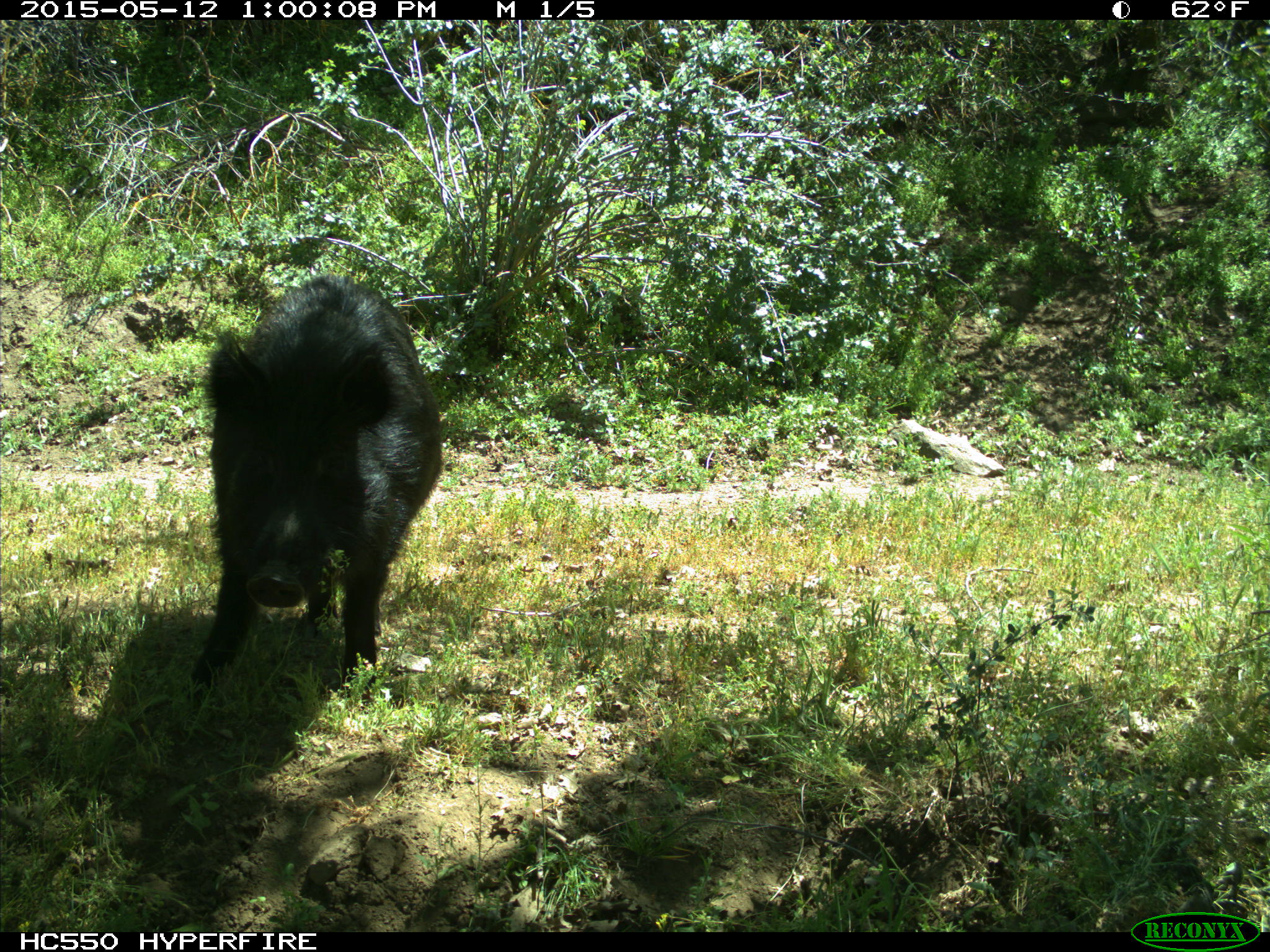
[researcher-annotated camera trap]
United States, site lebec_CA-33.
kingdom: Animalia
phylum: Chordata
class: Mammalia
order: Artiodactyla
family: Suidae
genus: Sus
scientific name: Sus scrofa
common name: wild boar